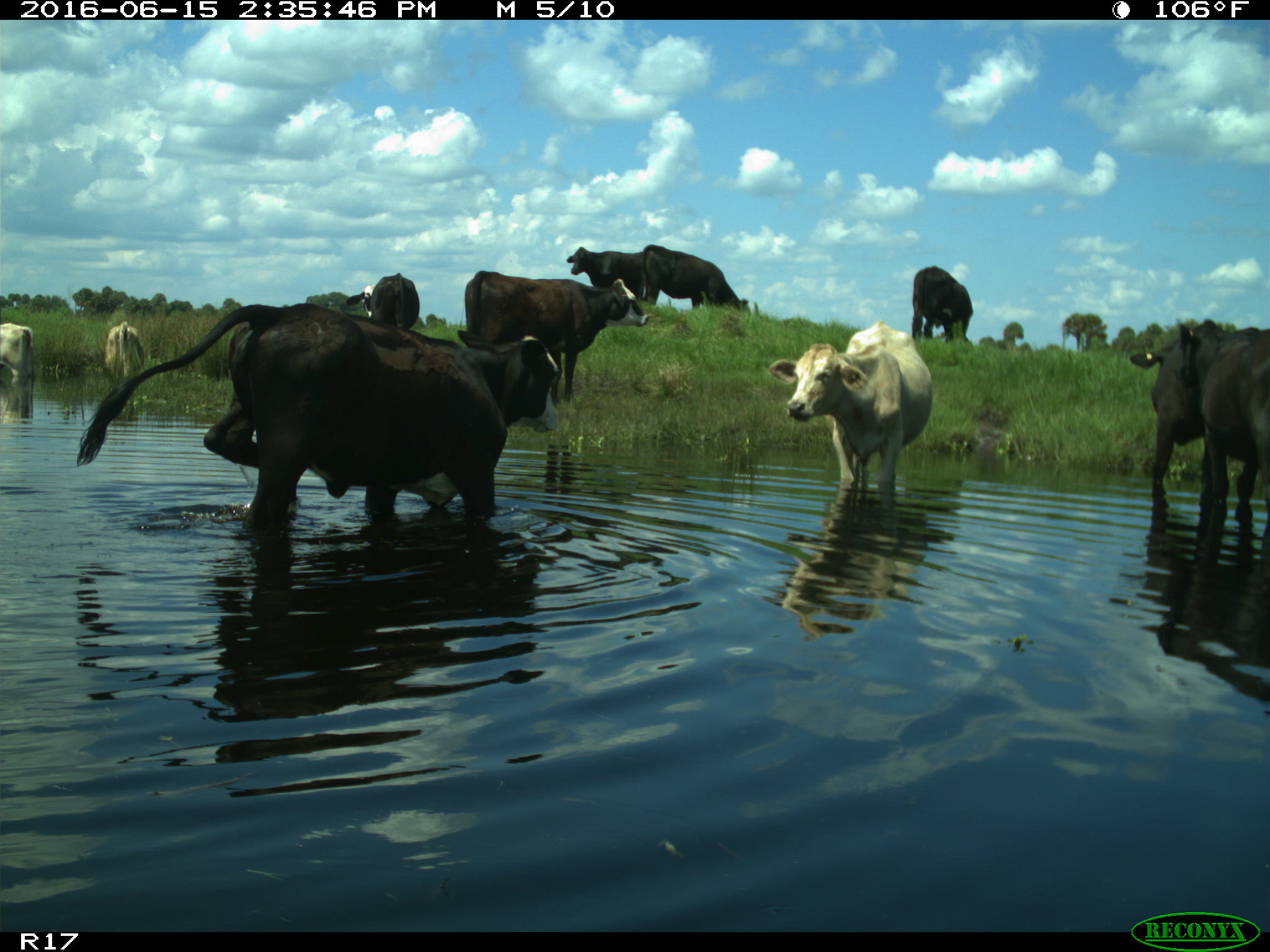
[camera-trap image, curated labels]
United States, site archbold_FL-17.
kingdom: Animalia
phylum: Chordata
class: Mammalia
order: Artiodactyla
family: Bovidae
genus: Bos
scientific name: Bos taurus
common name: domestic cow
Bos taurus (domestic cow).